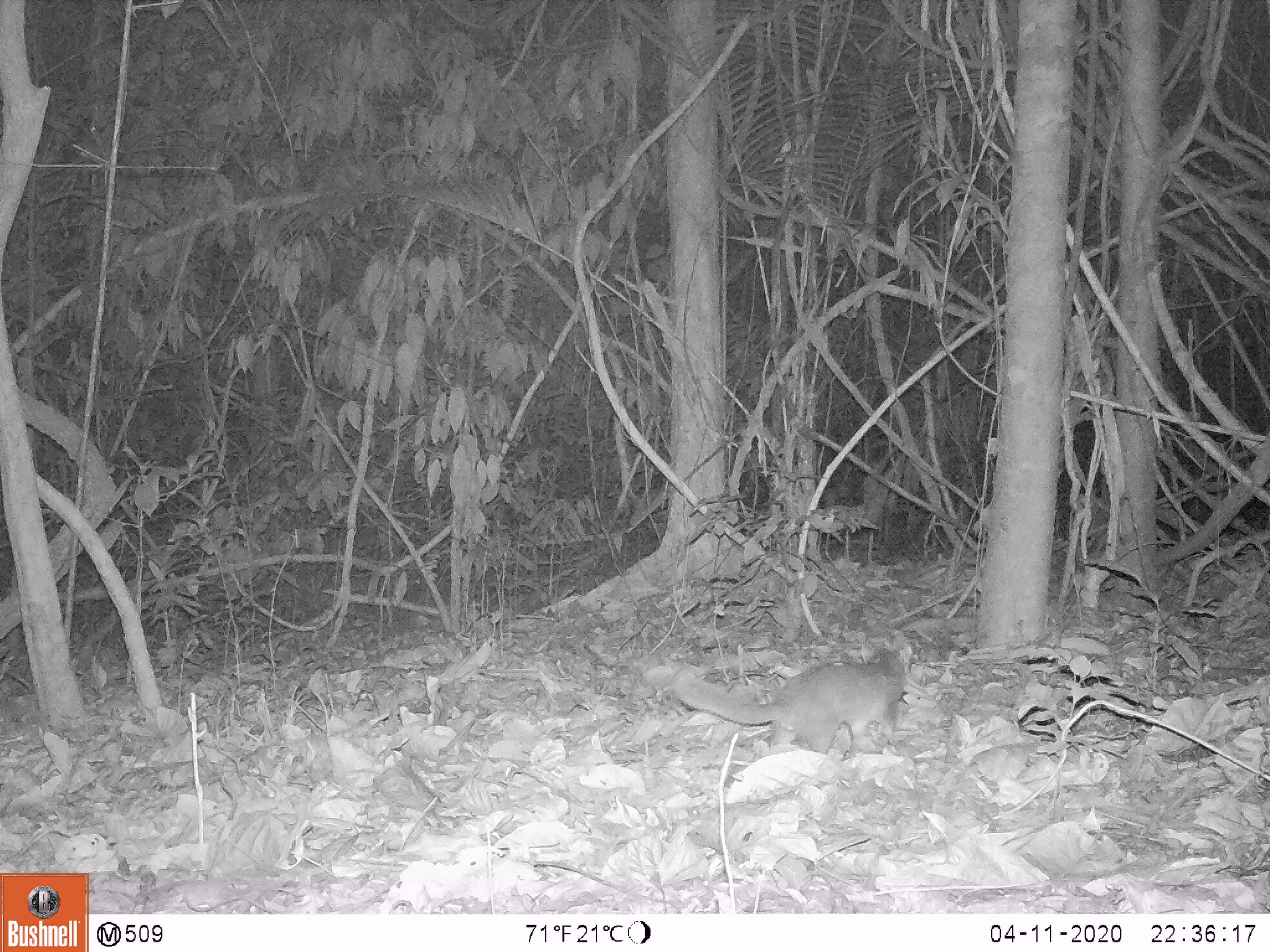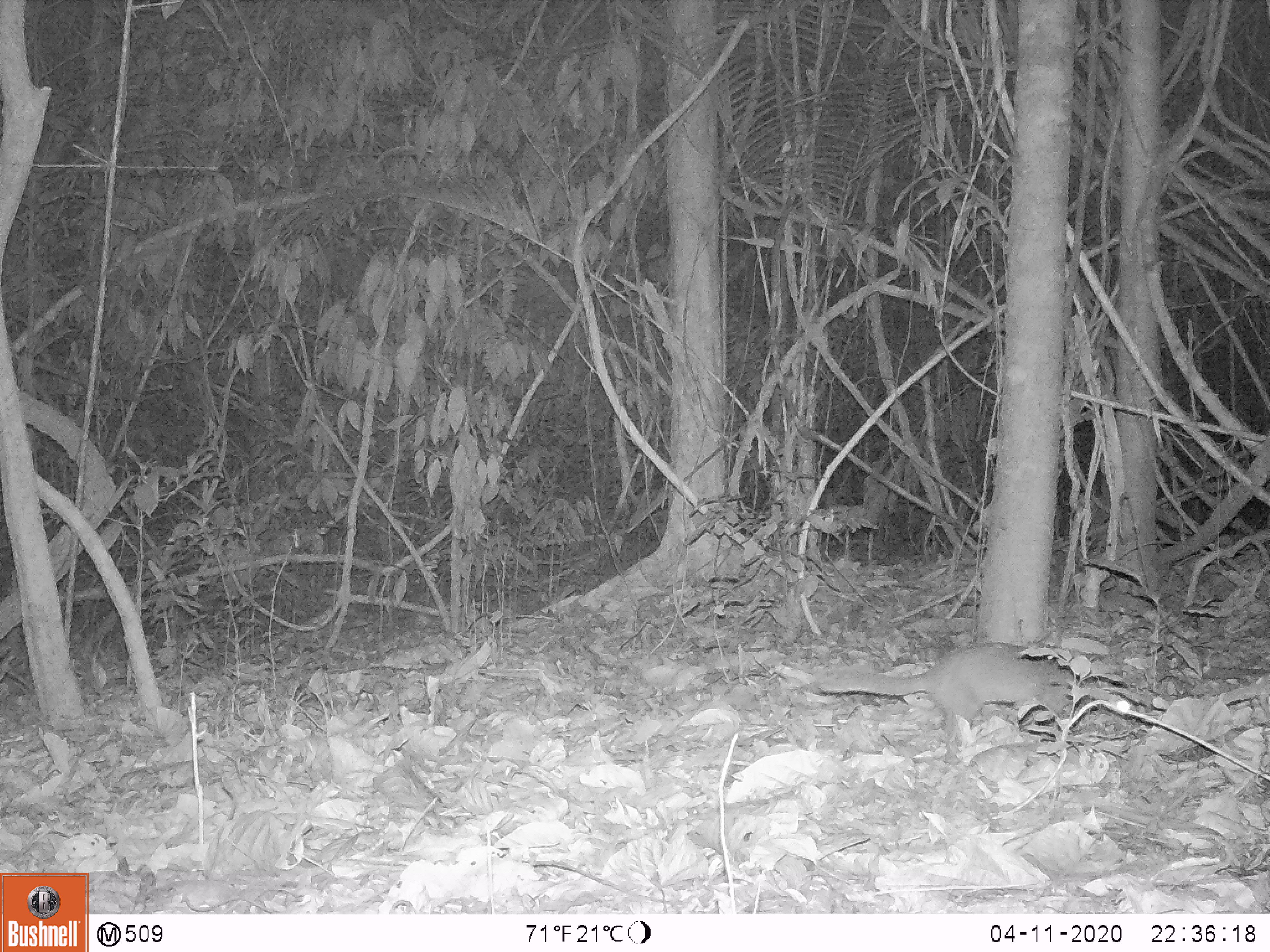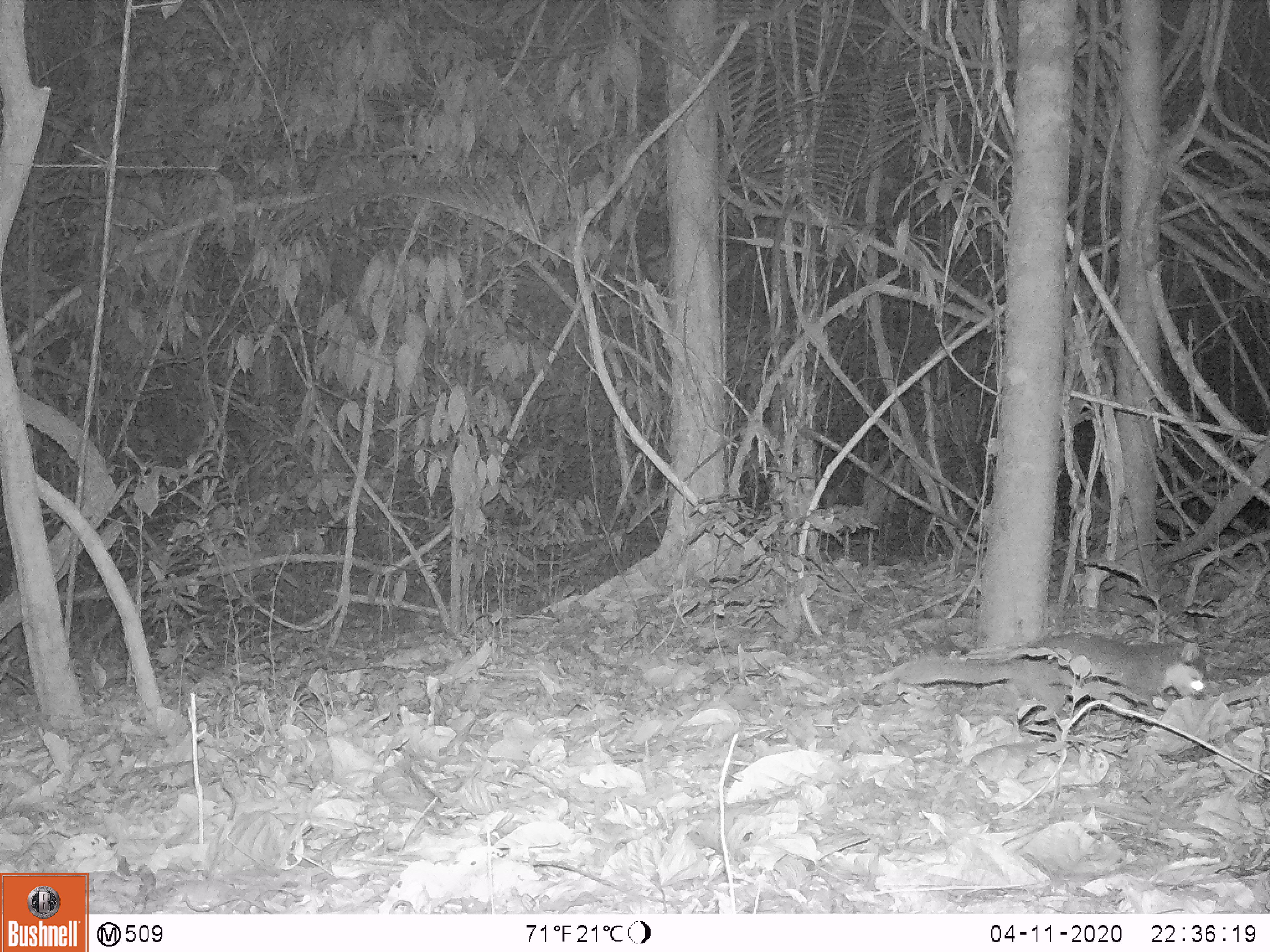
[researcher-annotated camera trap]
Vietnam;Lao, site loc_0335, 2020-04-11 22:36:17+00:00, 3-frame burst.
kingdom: Animalia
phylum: Chordata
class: Mammalia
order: Carnivora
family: Mustelidae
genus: Melogale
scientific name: Melogale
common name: ferret badger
Ferret badger (Melogale). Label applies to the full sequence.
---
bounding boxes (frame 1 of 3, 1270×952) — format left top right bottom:
ferret badger: 638 639 905 755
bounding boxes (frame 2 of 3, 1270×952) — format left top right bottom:
ferret badger: 818 641 1092 754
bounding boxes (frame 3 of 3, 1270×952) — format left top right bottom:
ferret badger: 894 631 1207 726